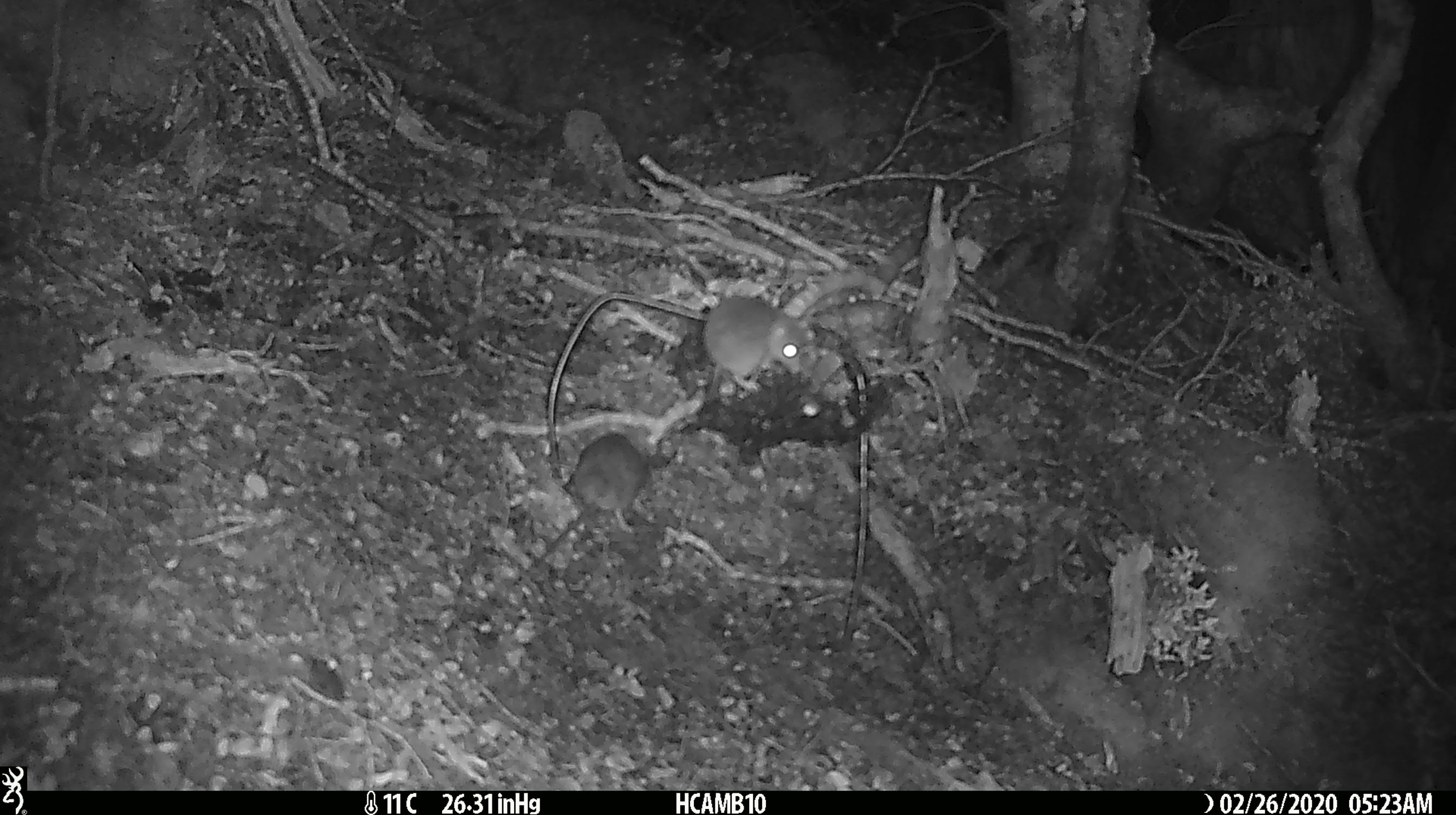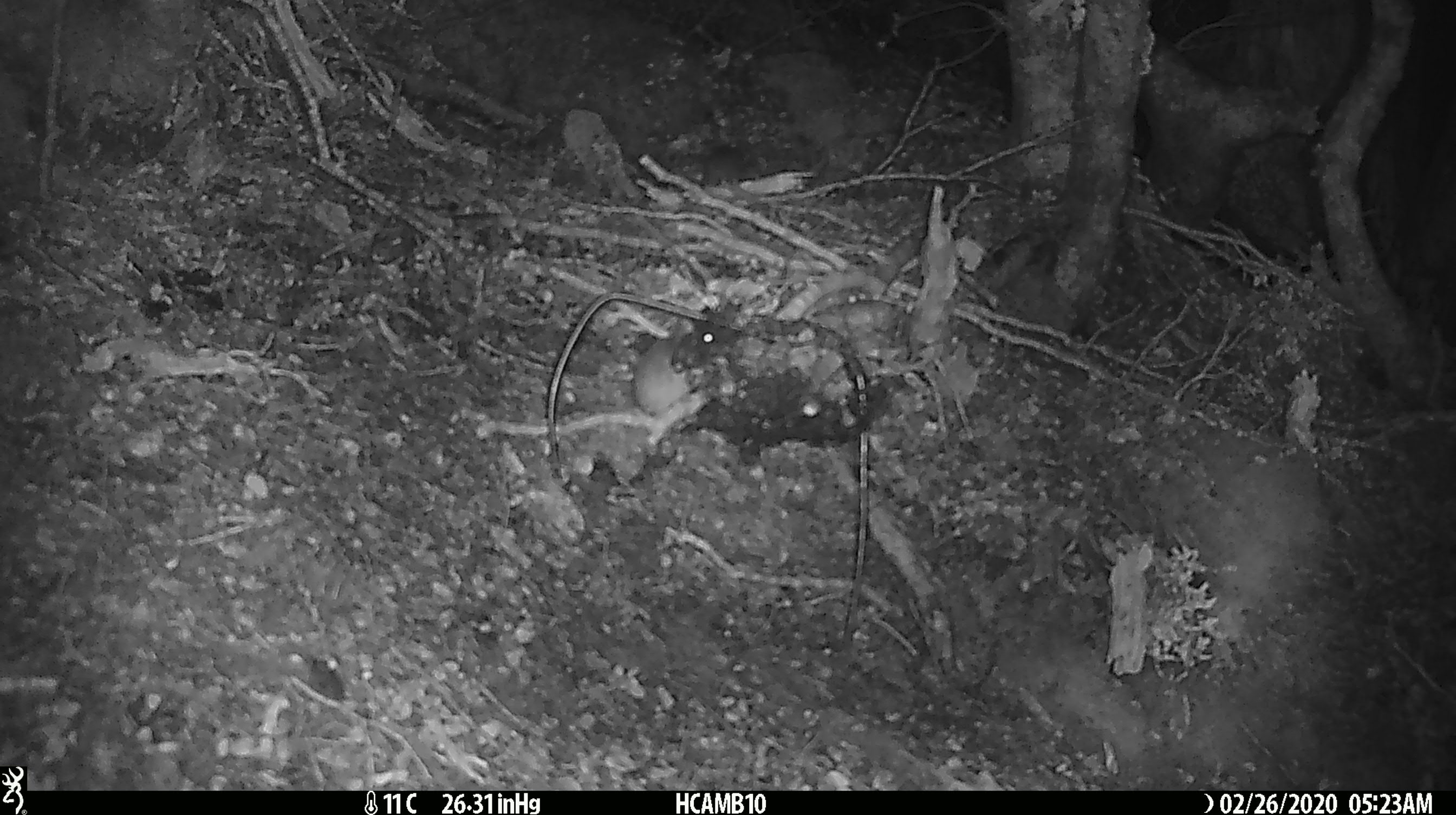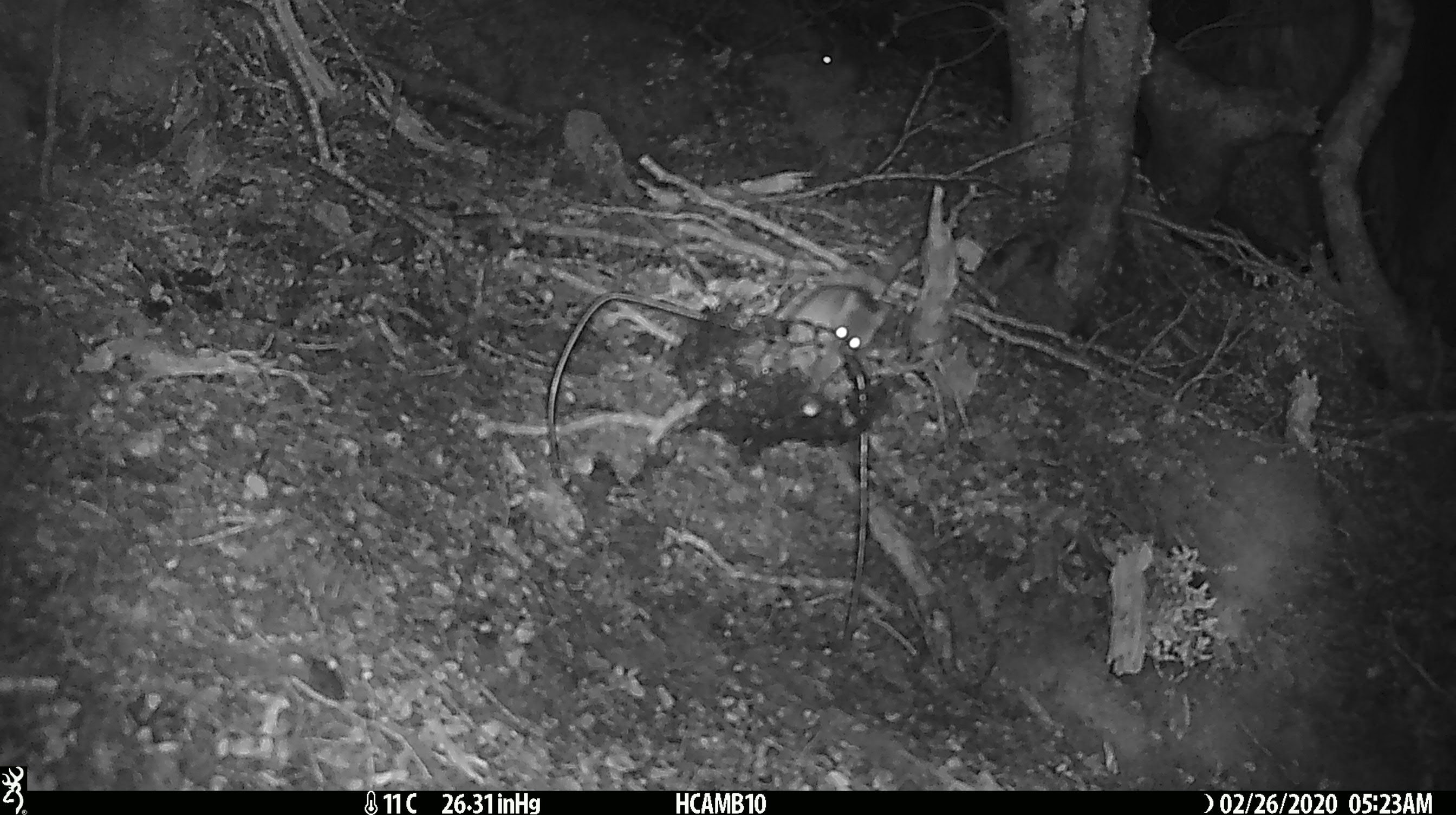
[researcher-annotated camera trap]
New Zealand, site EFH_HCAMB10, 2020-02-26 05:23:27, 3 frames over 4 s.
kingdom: Animalia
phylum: Chordata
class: Mammalia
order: Rodentia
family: Muridae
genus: Mus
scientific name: Mus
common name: mouse